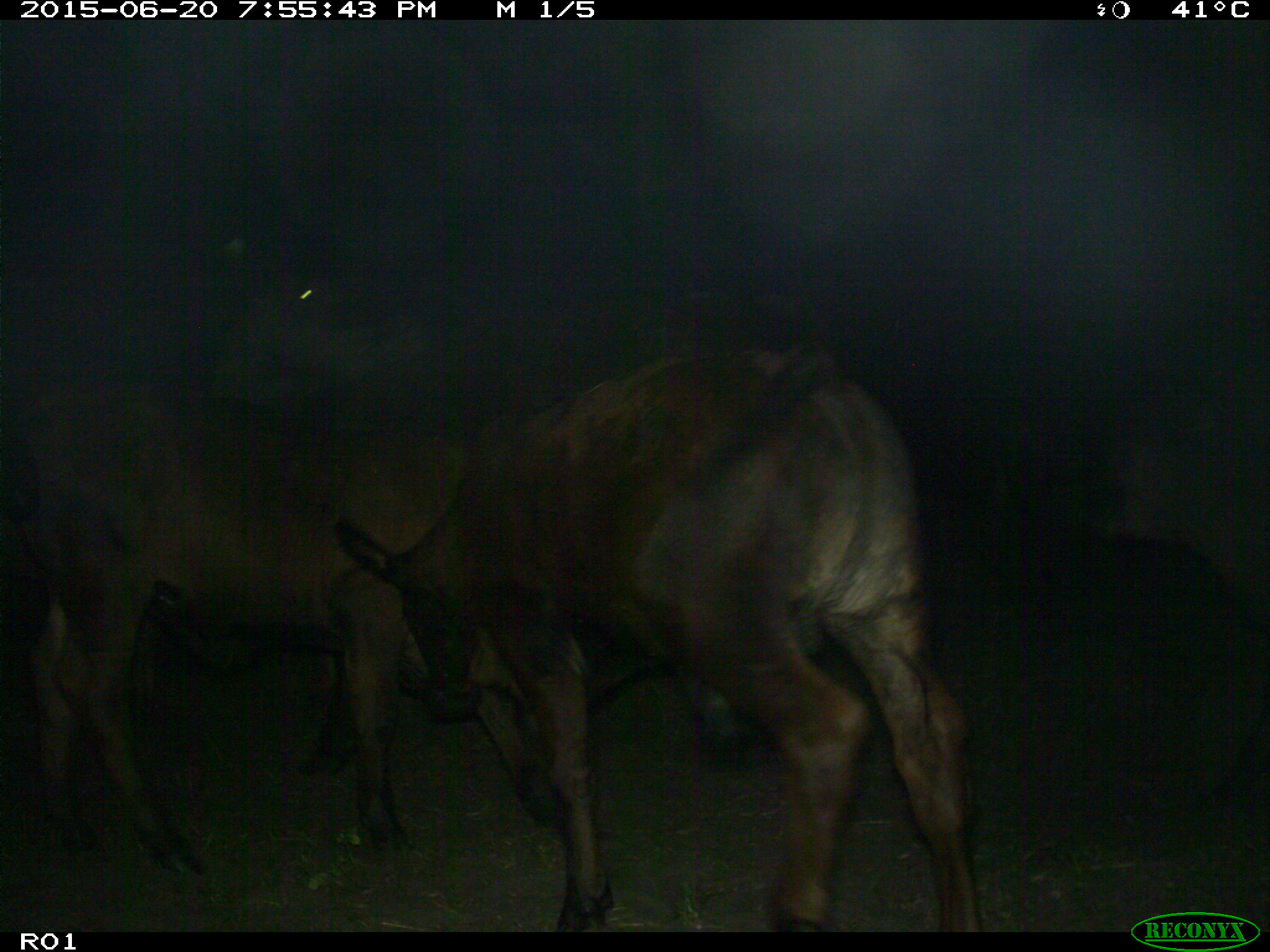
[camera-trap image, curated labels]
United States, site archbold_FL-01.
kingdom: Animalia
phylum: Chordata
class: Mammalia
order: Artiodactyla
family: Bovidae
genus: Bos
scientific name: Bos taurus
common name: domestic cow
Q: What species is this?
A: Bos taurus (domestic cow).